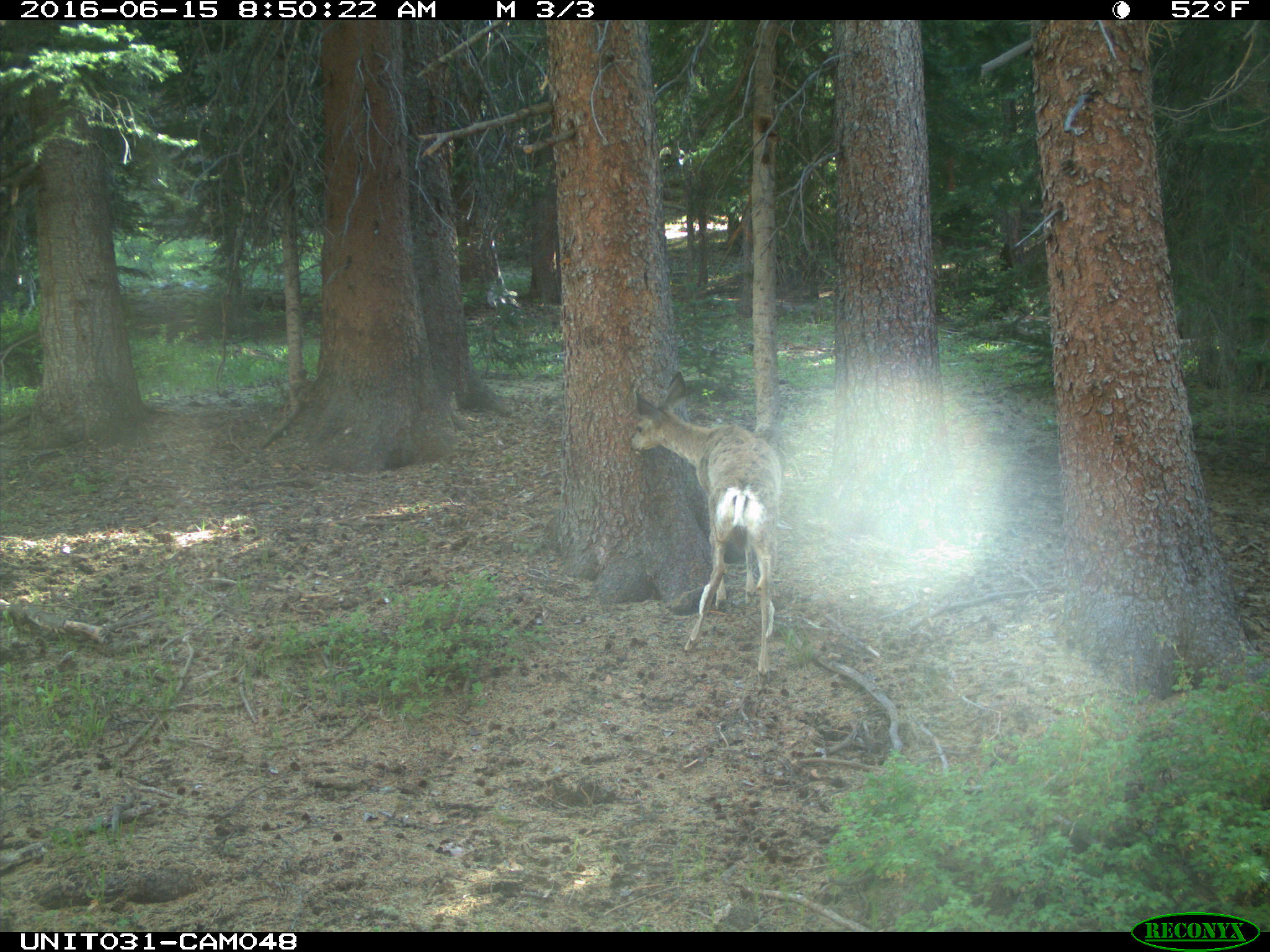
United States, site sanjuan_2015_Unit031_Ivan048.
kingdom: Animalia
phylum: Chordata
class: Mammalia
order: Artiodactyla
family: Cervidae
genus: Odocoileus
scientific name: Odocoileus hemionus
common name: mule deer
Odocoileus hemionus (mule deer).